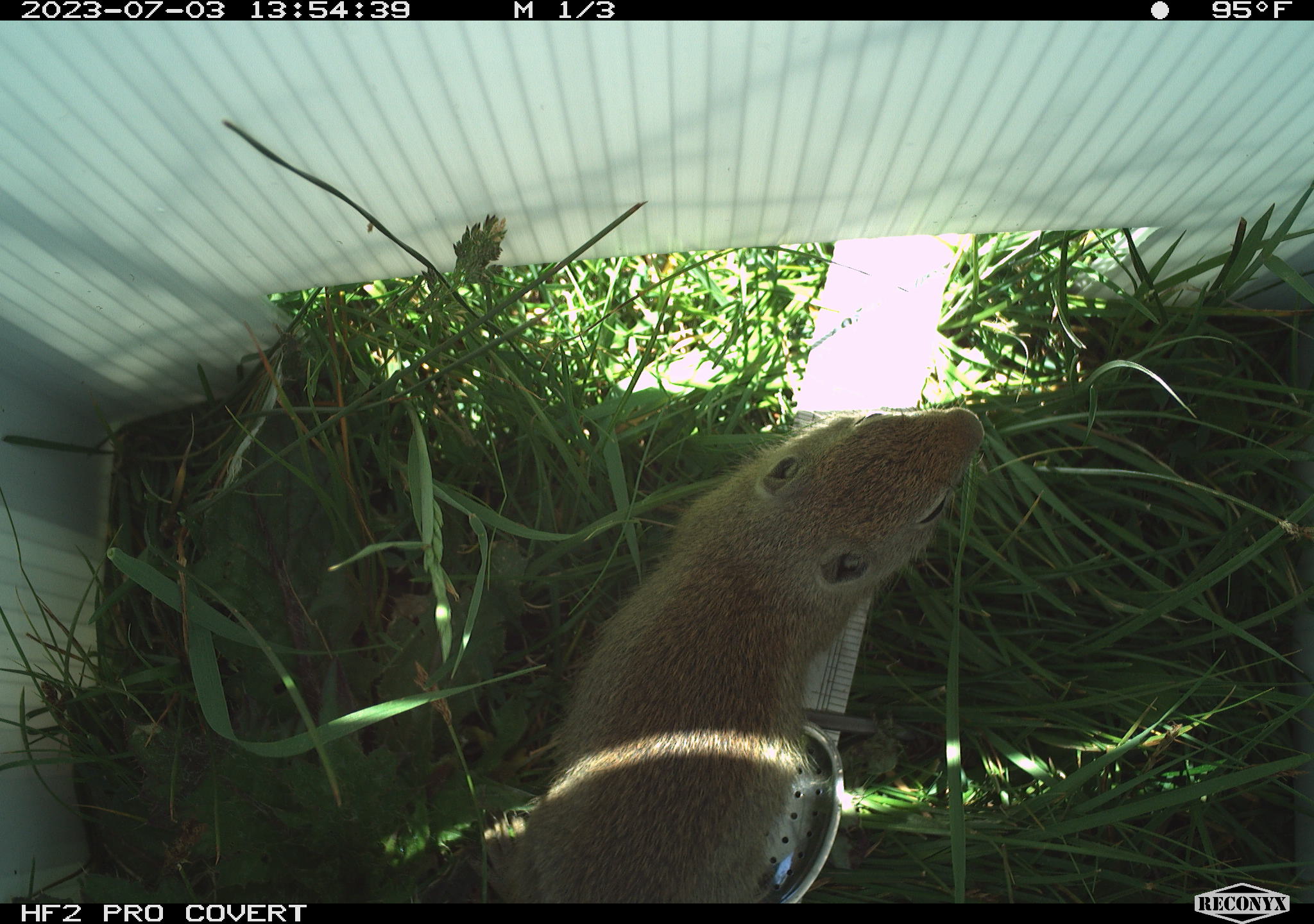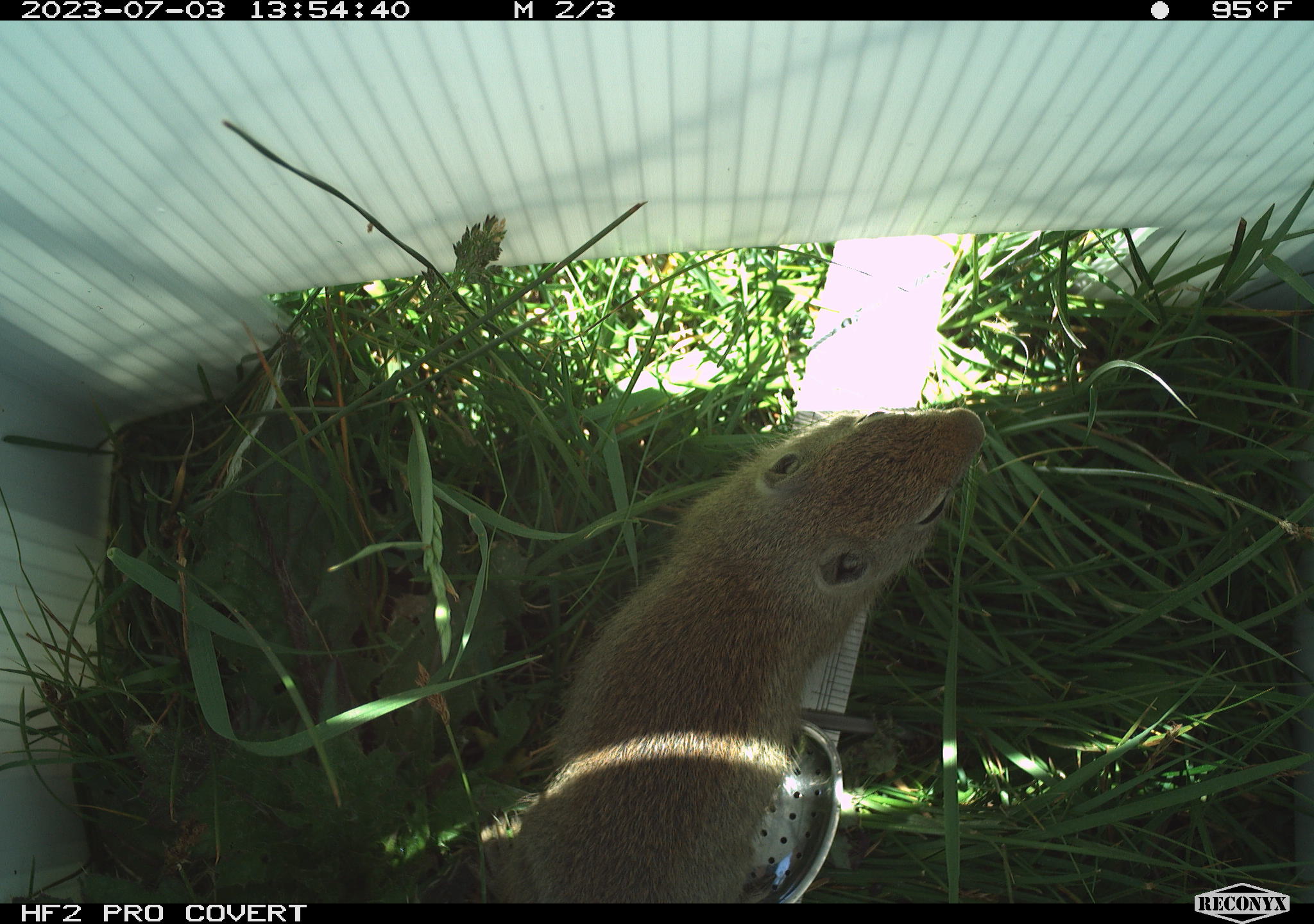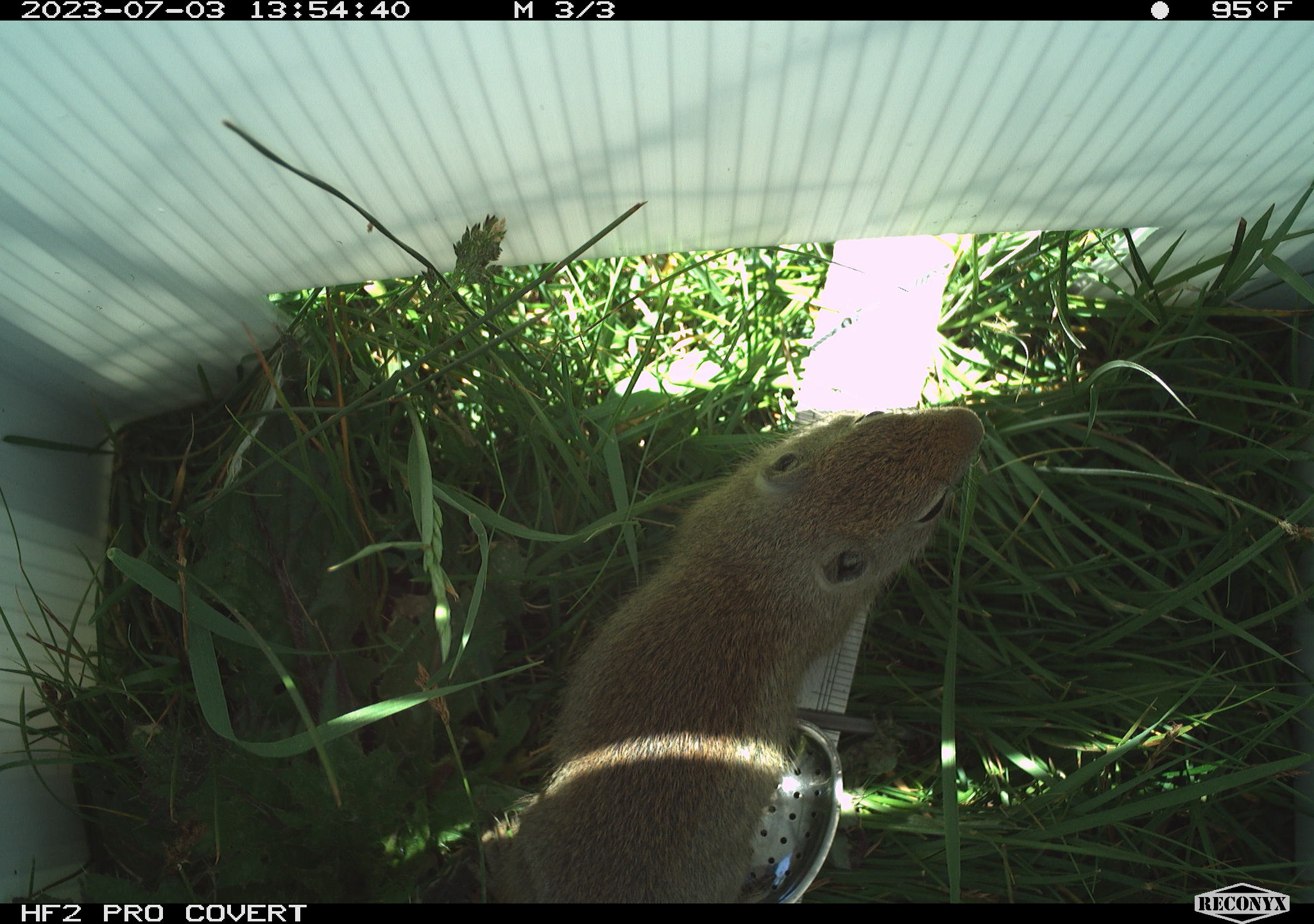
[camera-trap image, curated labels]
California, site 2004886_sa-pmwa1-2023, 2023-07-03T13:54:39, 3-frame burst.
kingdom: Animalia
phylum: Chordata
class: Mammalia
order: Rodentia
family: Sciuridae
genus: Urocitellus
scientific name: Urocitellus beldingi beldingi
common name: belding's ground squirrel